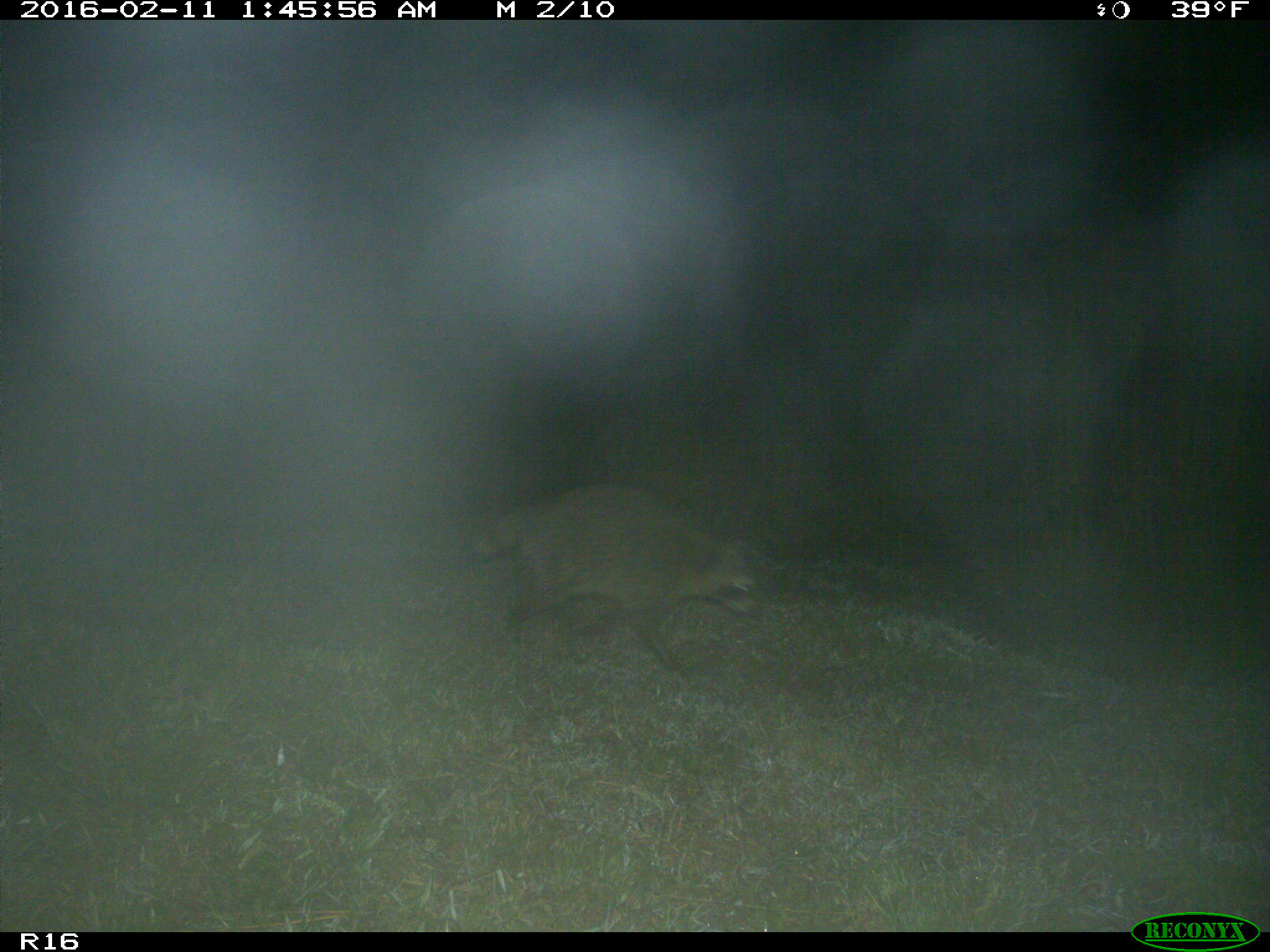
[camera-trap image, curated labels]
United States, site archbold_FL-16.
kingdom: Animalia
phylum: Chordata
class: Mammalia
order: Carnivora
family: Procyonidae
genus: Procyon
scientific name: Procyon lotor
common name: common raccoon